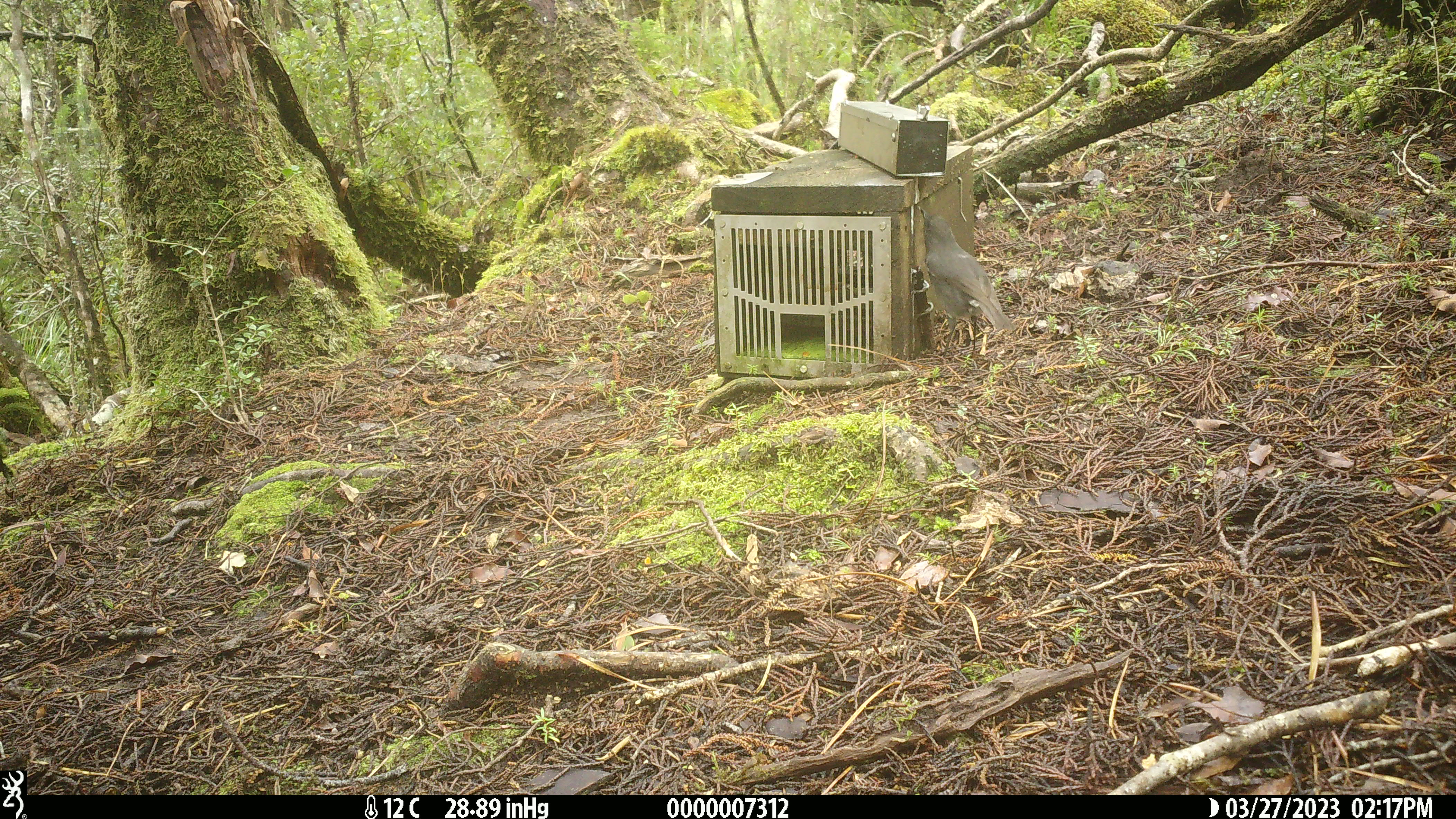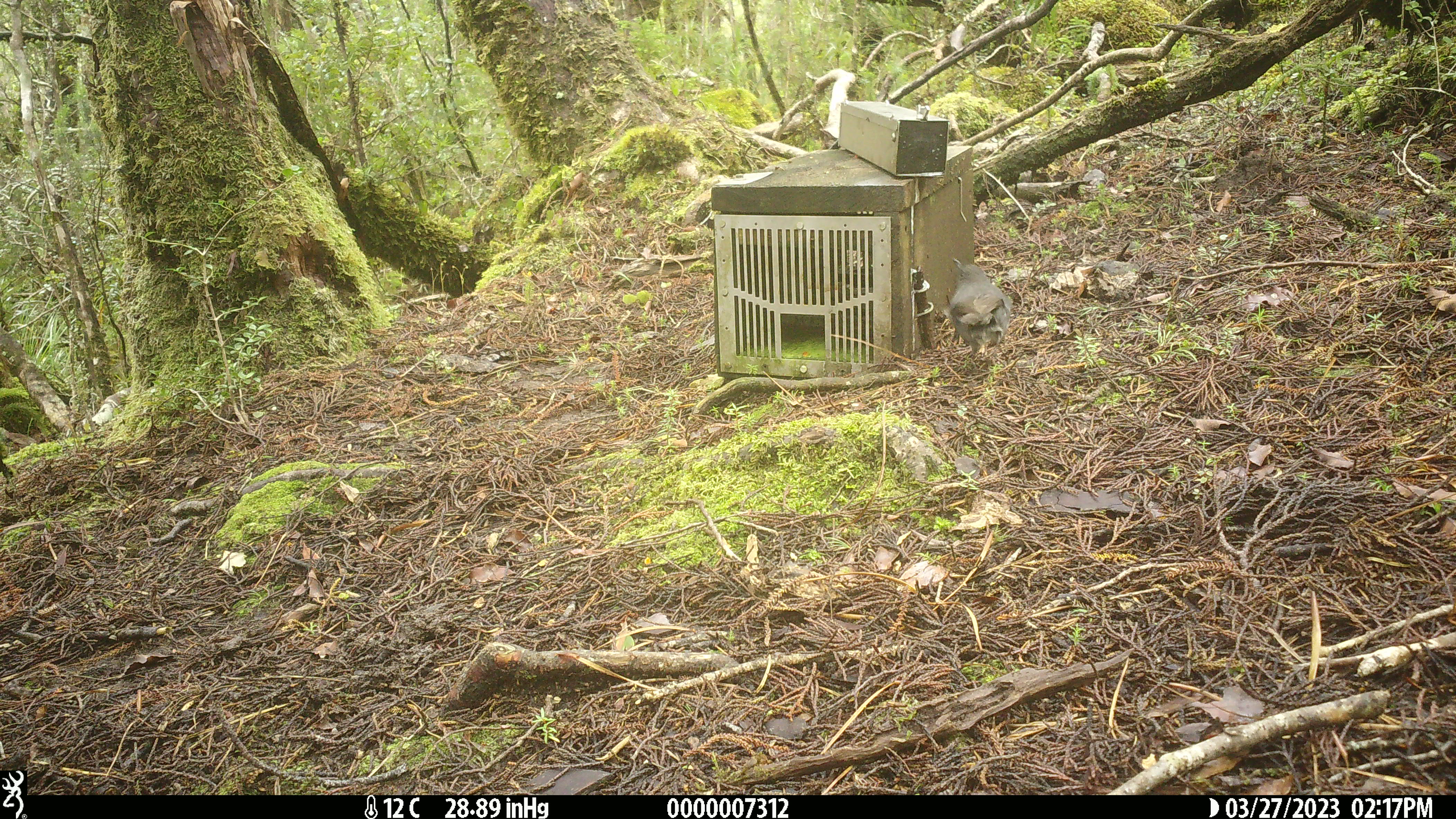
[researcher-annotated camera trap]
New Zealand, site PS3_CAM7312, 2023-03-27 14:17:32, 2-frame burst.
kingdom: Animalia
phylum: Chordata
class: Aves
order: Passeriformes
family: Petroicidae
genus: Petroica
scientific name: Petroica australis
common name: new zealand robin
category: robin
Robin (new zealand robin) (Petroica australis).